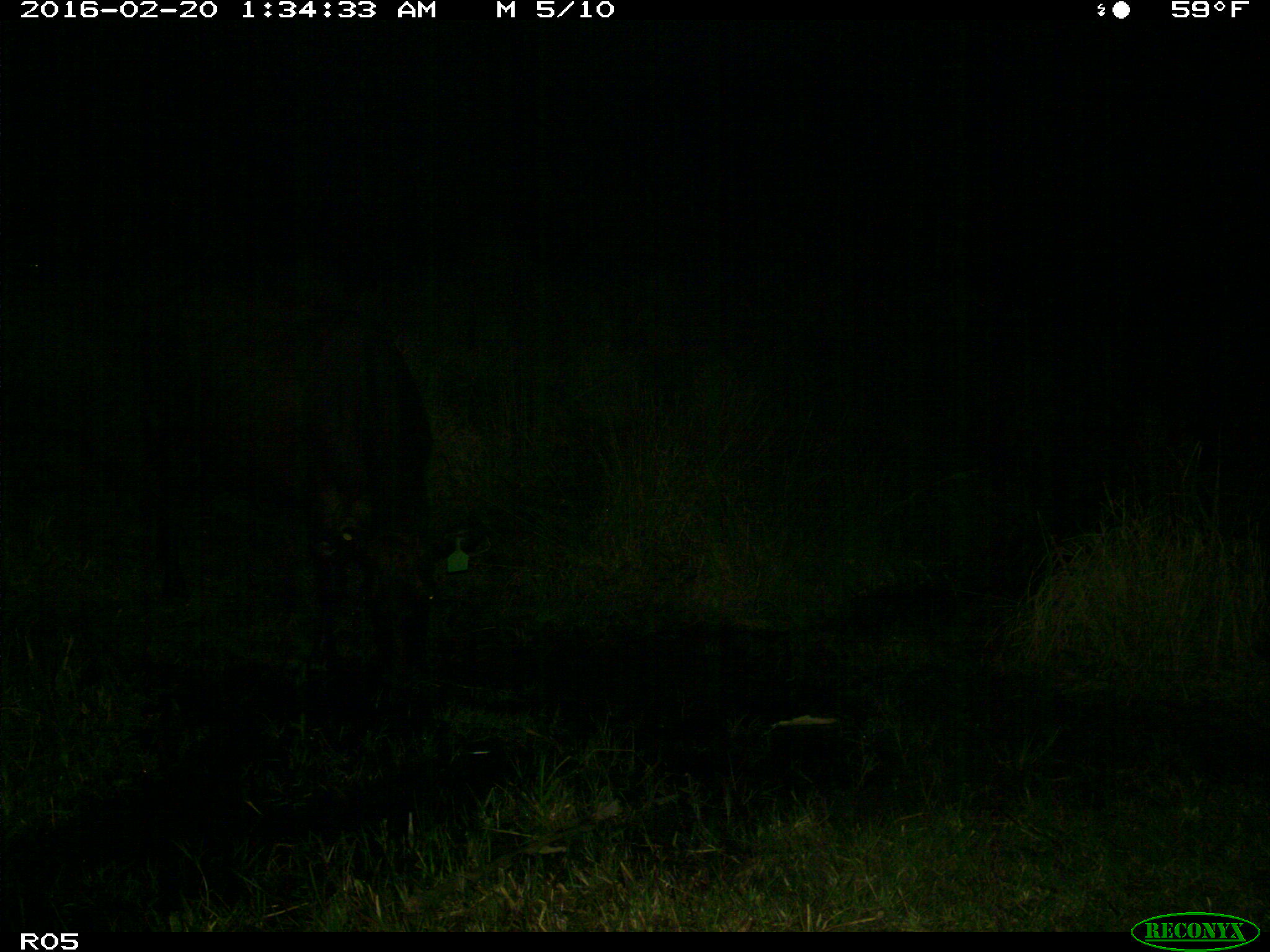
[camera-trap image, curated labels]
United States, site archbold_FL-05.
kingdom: Animalia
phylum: Chordata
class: Mammalia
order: Artiodactyla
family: Bovidae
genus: Bos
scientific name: Bos taurus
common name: domestic cow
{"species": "Bos taurus (domestic cow)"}